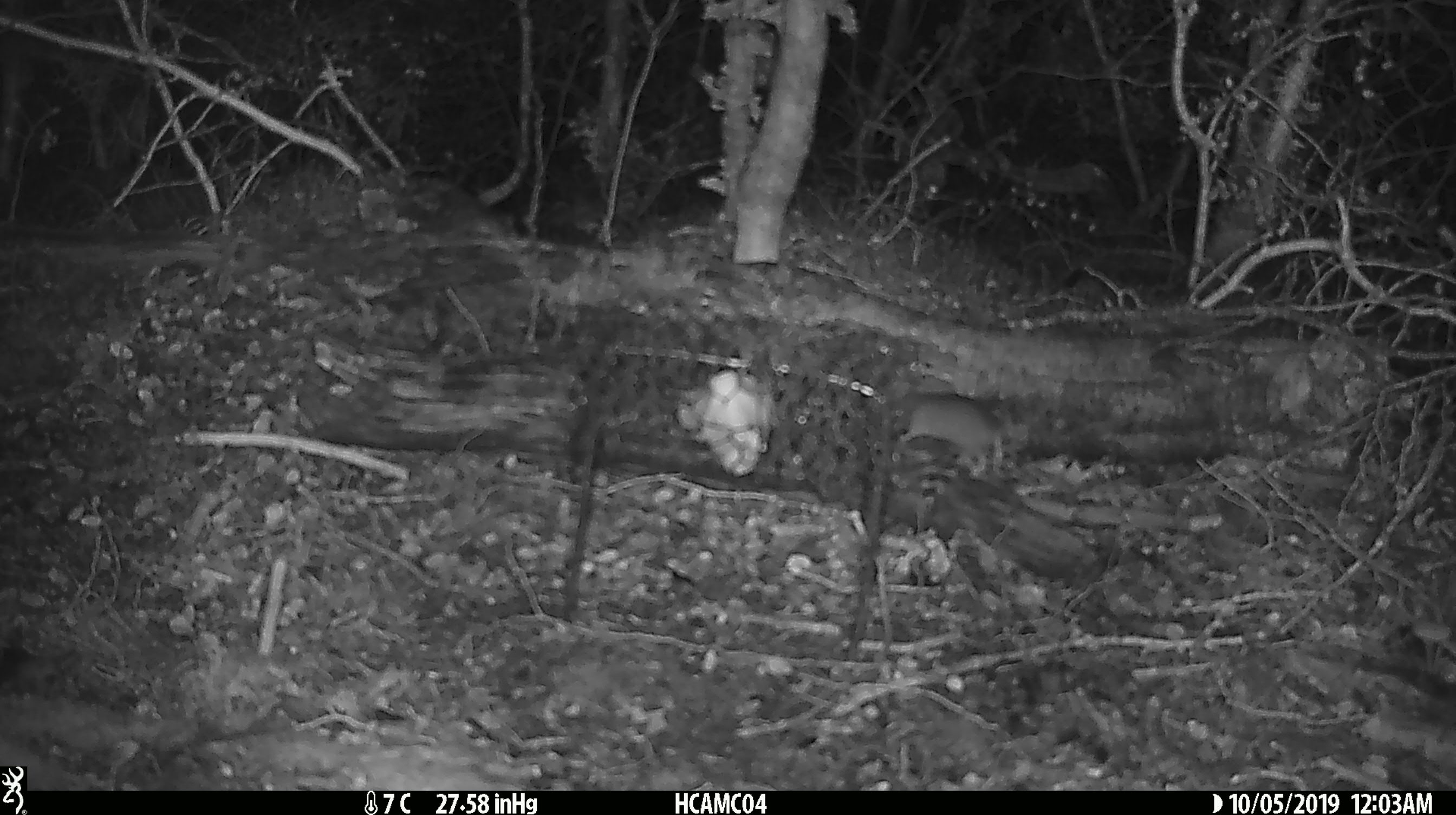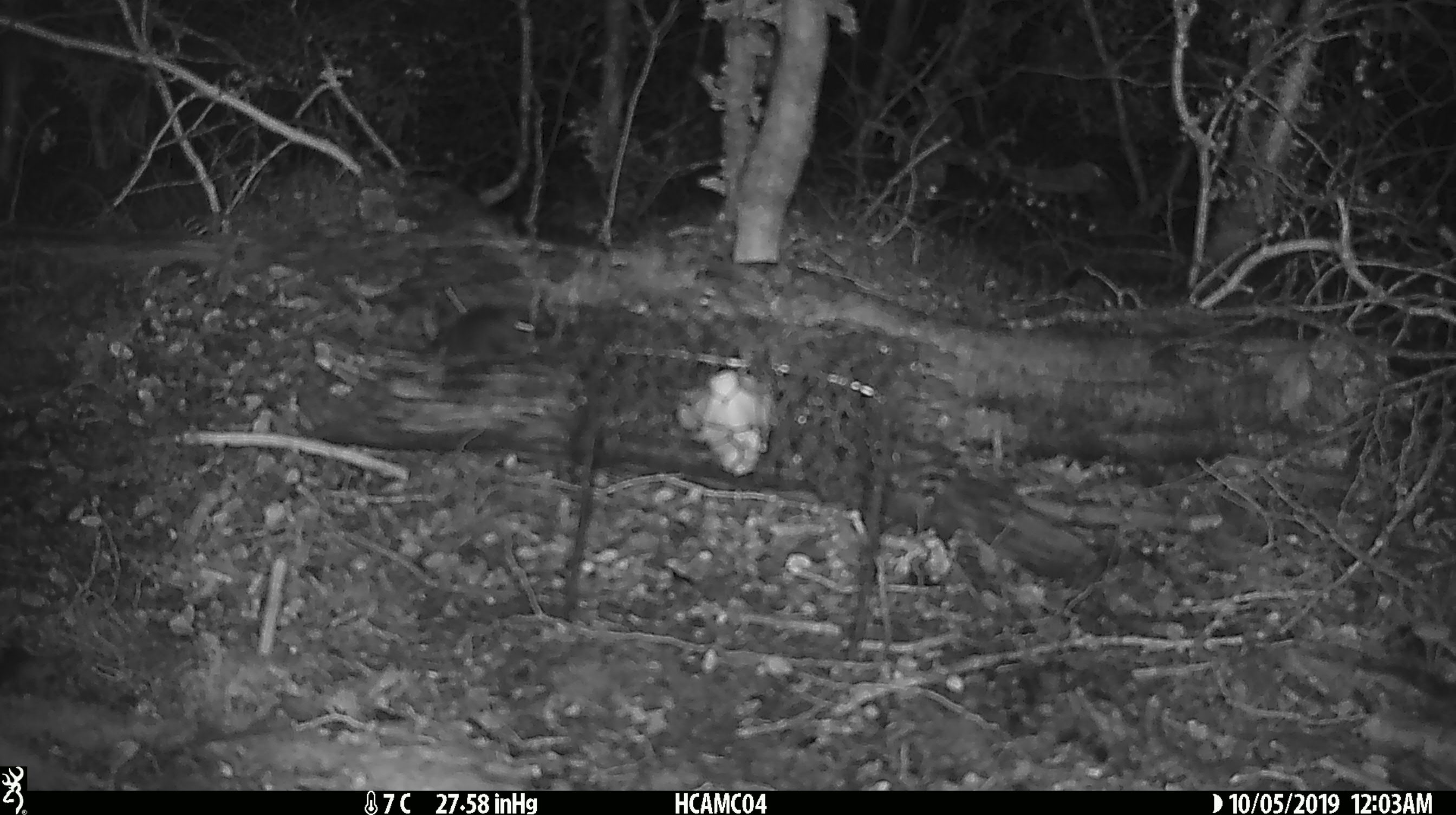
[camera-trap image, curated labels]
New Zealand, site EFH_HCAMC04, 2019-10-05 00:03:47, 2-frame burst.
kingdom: Animalia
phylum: Chordata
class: Mammalia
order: Rodentia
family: Muridae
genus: Mus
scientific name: Mus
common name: mouse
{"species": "mouse (Mus)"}